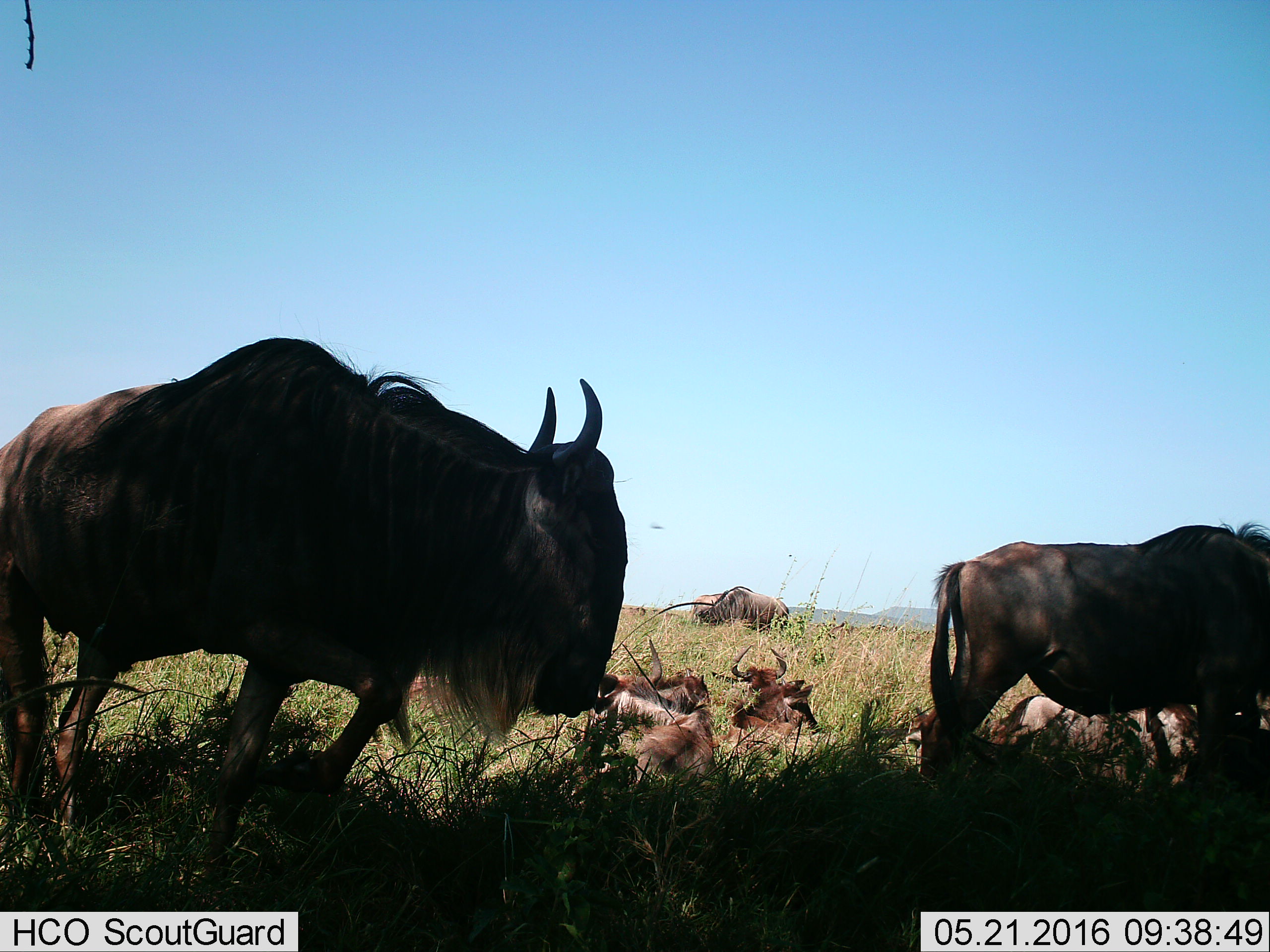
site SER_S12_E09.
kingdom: Animalia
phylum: Chordata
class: Mammalia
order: Artiodactyla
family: Bovidae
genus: Connochaetes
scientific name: Connochaetes taurinus taurinus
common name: blue wildebeest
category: wildebeestblue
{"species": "wildebeestblue (blue wildebeest) (Connochaetes taurinus taurinus)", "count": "8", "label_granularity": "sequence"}